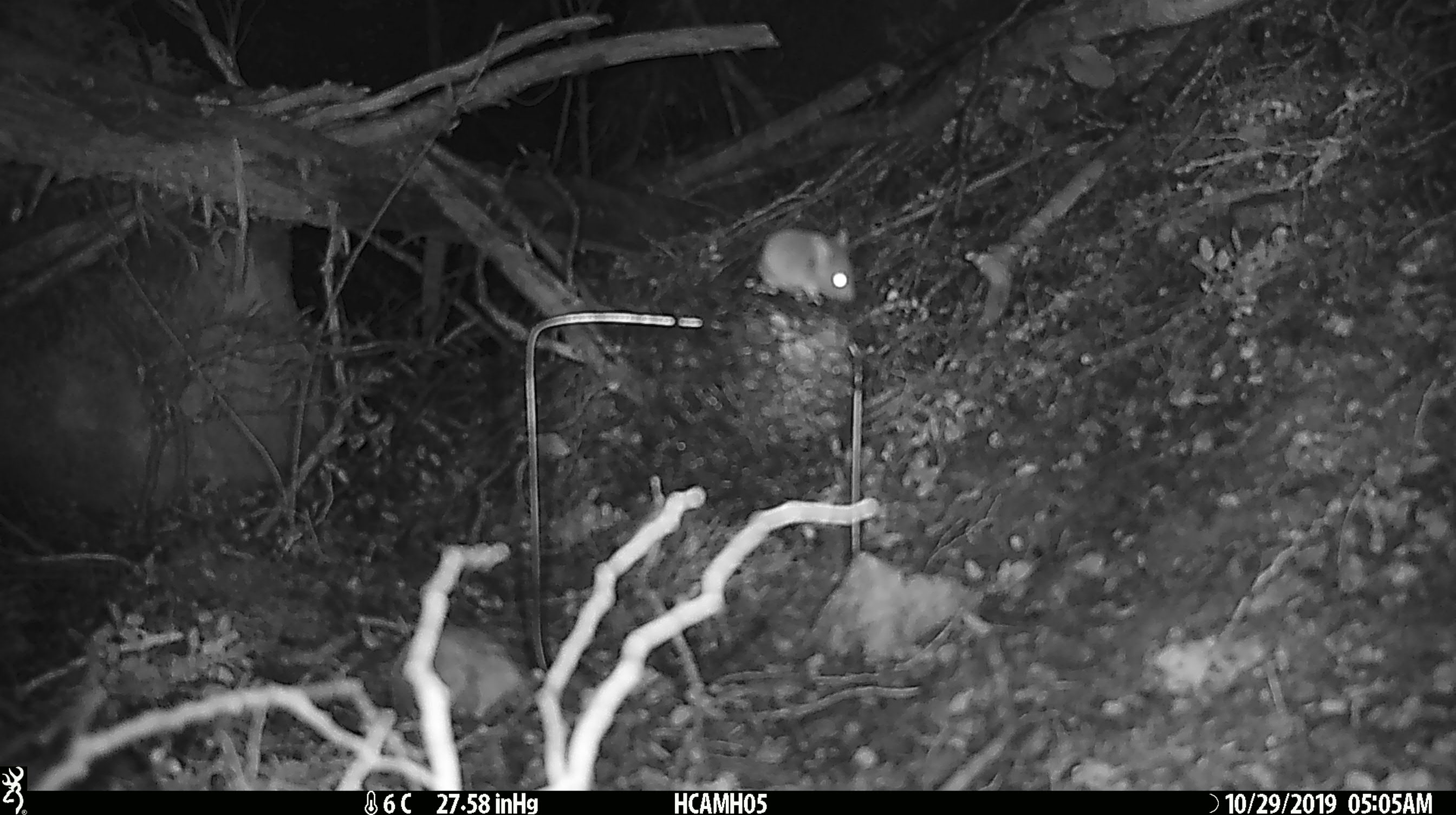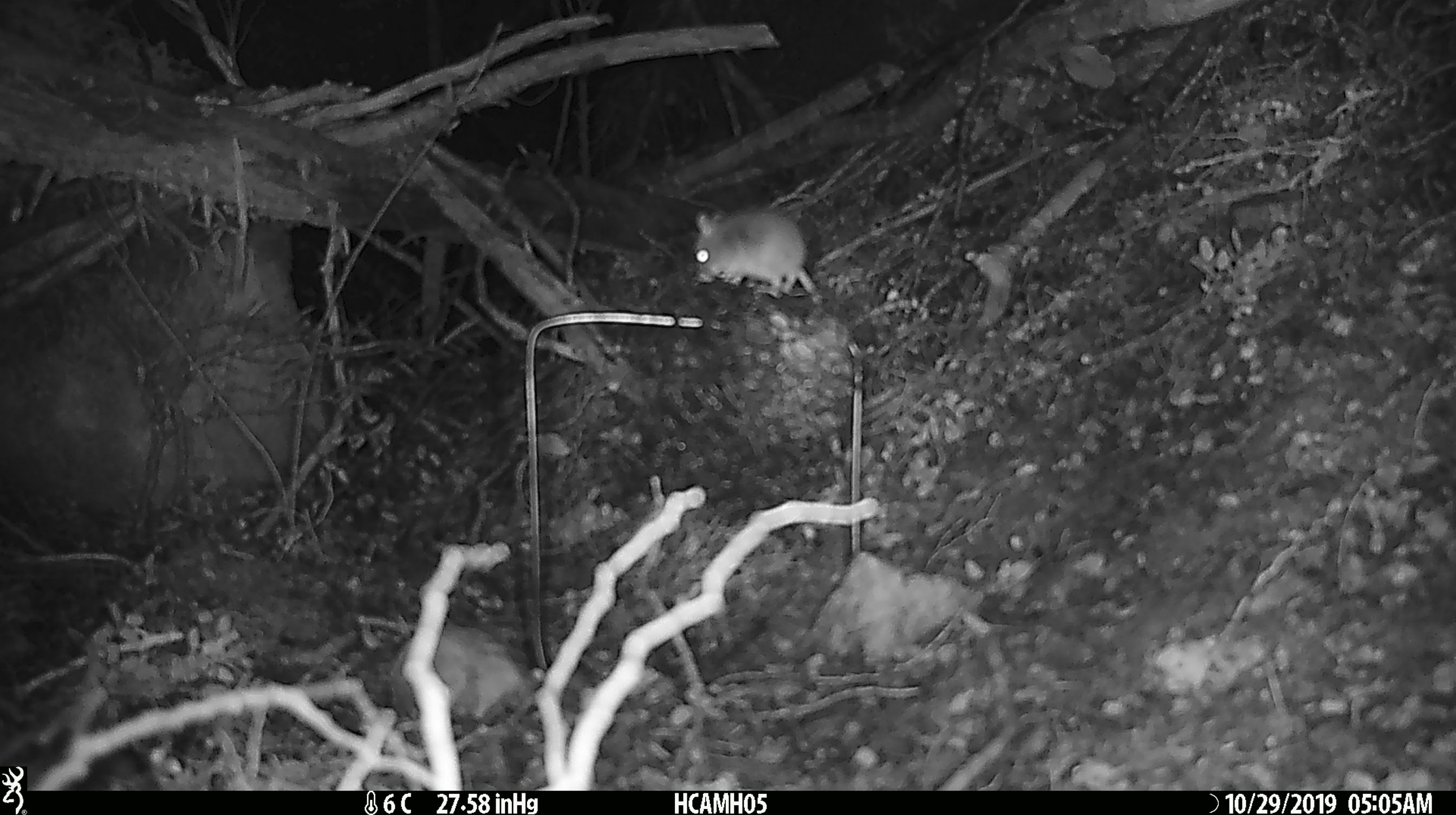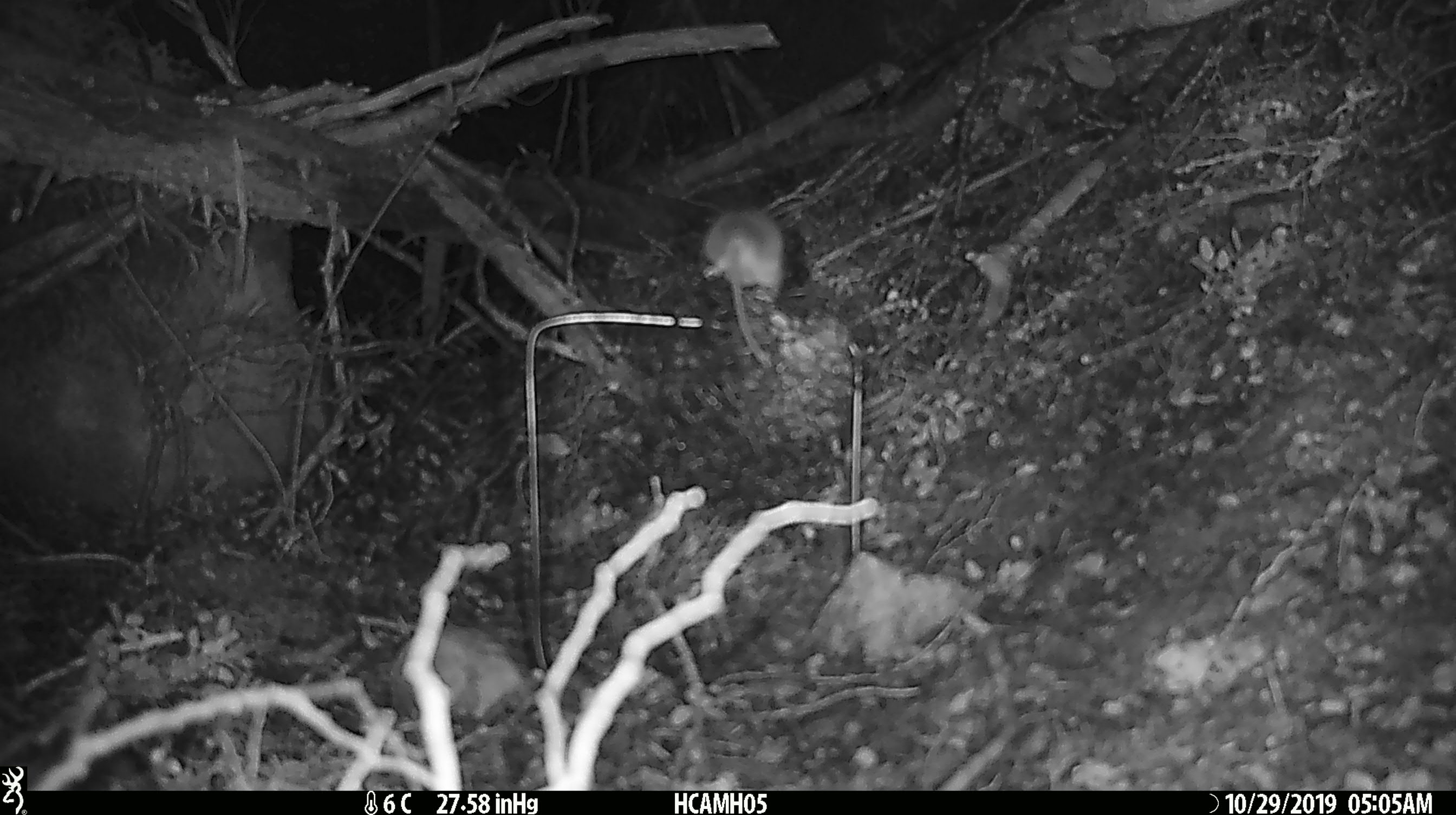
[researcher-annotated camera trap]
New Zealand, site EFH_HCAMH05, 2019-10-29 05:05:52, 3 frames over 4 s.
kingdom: Animalia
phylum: Chordata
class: Mammalia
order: Rodentia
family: Muridae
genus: Mus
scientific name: Mus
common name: mouse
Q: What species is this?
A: Mouse (Mus).